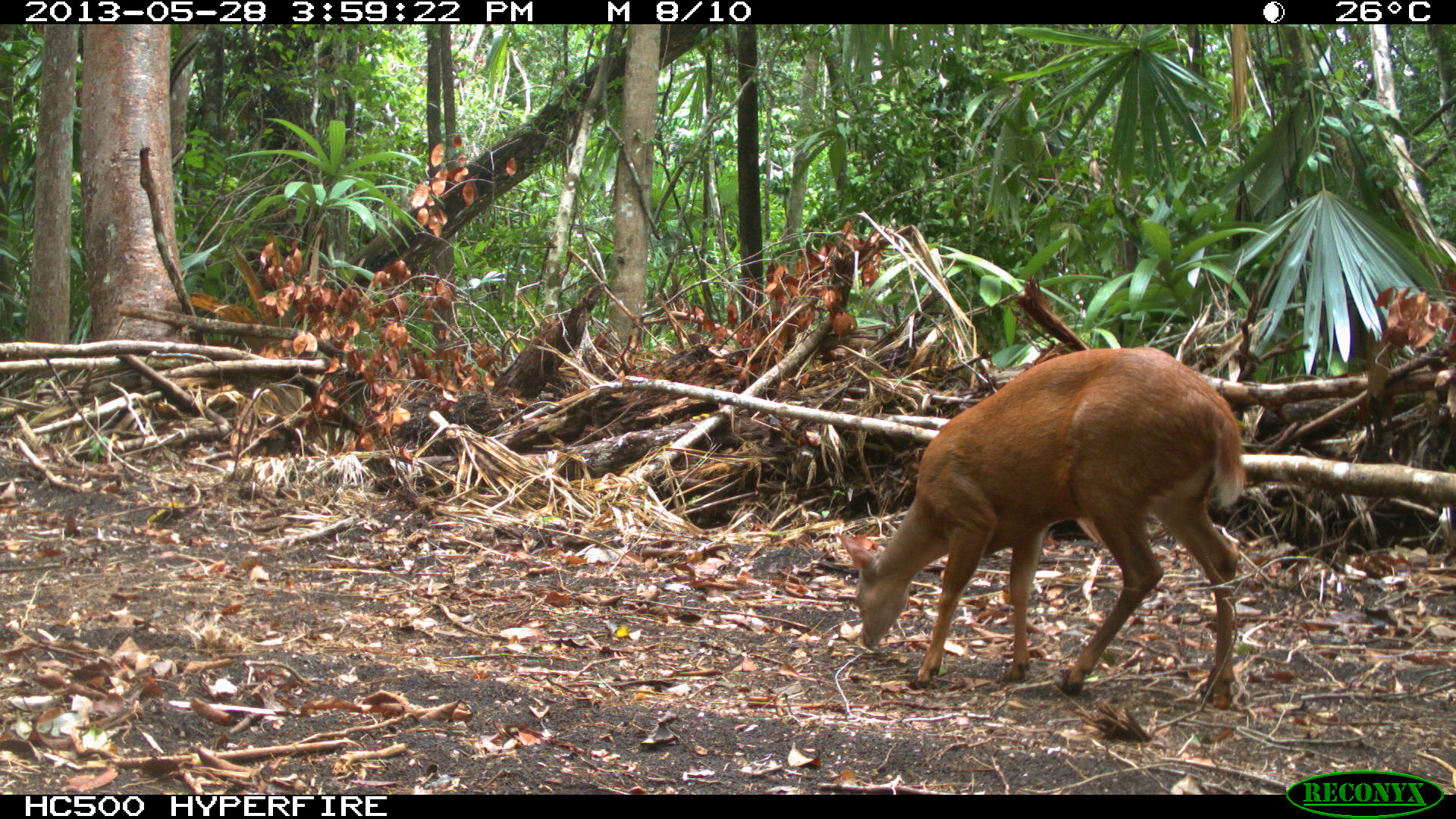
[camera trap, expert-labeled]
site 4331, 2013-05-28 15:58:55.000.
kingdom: Animalia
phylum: Chordata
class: Mammalia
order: Artiodactyla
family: Cervidae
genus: Mazama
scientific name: Mazama temama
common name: central american red brocket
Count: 1.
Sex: male.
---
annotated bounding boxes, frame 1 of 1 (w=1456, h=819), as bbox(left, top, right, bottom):
mazama temama: bbox(829, 343, 1247, 710)